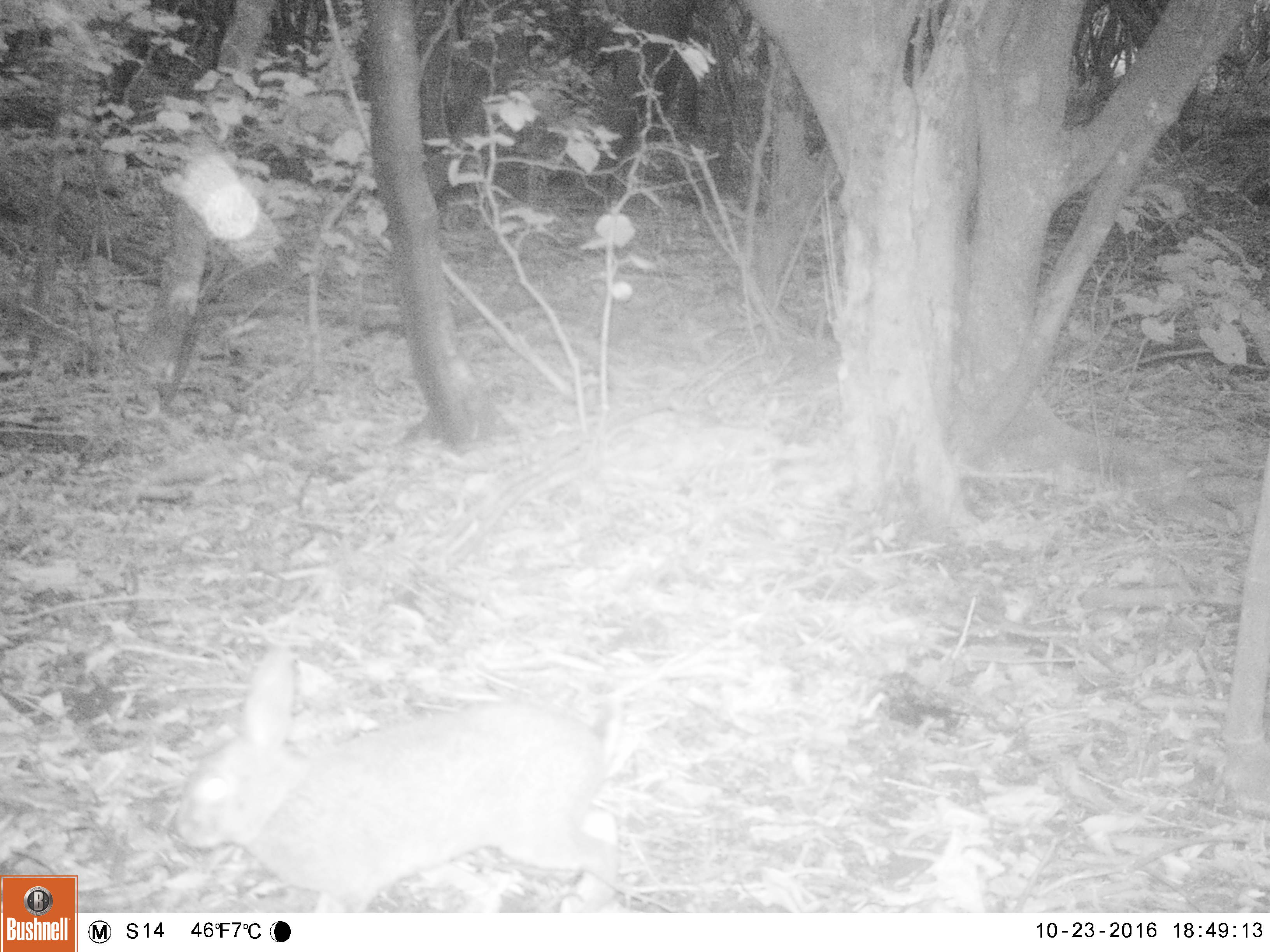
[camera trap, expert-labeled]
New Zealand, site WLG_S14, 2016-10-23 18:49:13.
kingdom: Animalia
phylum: Chordata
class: Mammalia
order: Lagomorpha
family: Leporidae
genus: Oryctolagus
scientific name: Oryctolagus cuniculus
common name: european rabbit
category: rabbit